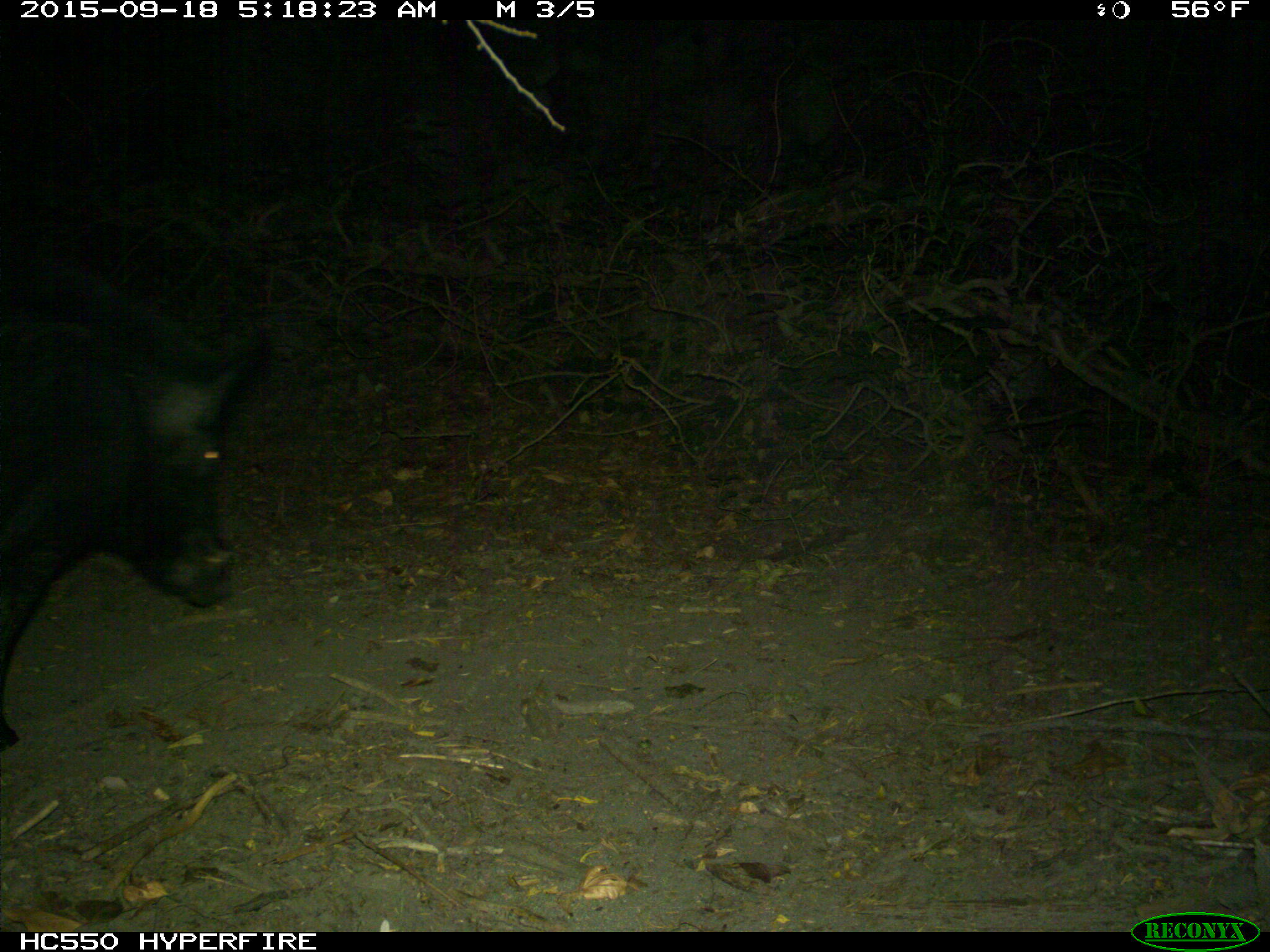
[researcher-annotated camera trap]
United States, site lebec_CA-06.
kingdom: Animalia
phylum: Chordata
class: Mammalia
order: Artiodactyla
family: Suidae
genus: Sus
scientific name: Sus scrofa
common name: wild boar